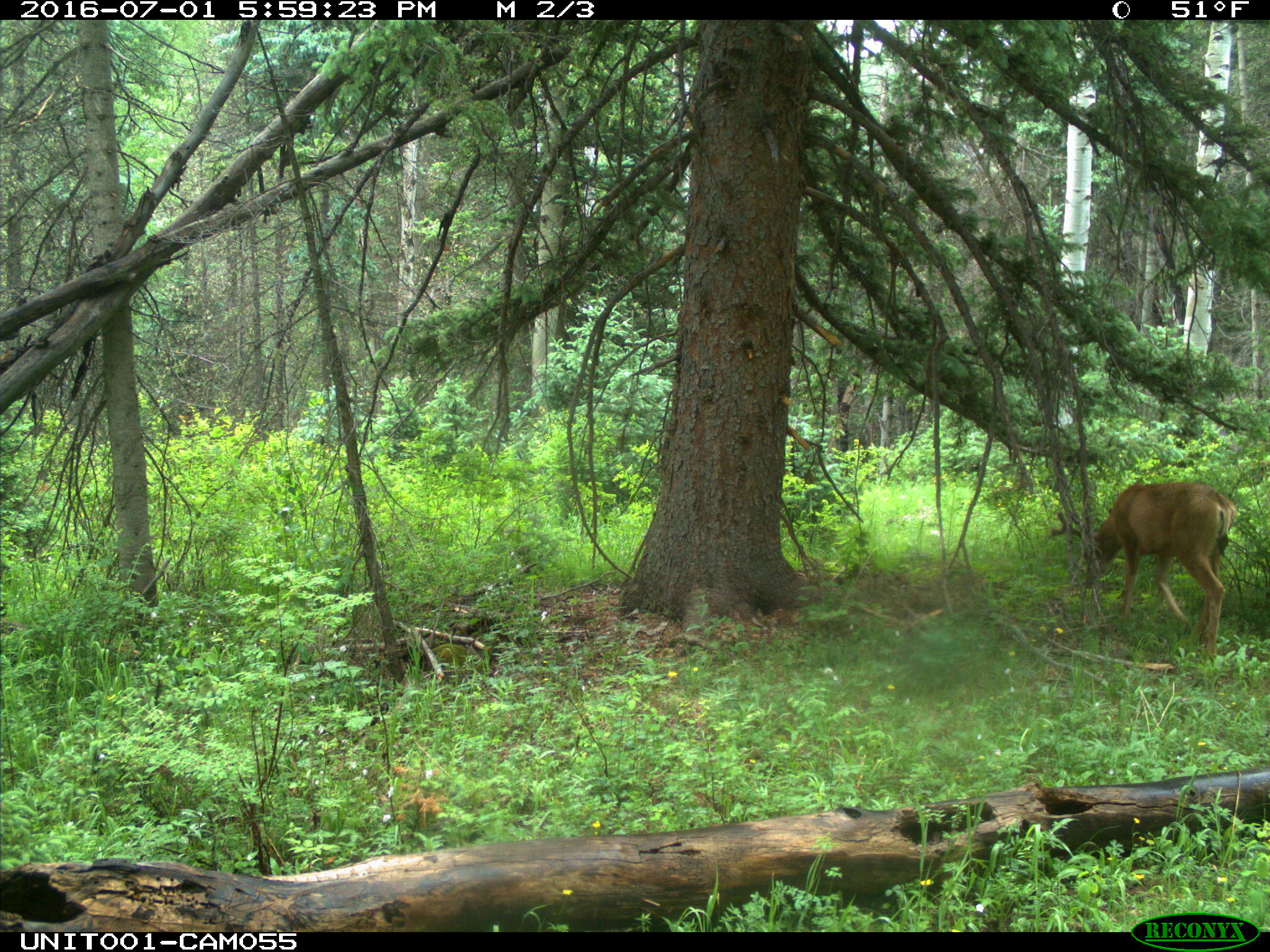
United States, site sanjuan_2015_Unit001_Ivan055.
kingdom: Animalia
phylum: Chordata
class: Mammalia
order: Artiodactyla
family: Cervidae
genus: Odocoileus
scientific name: Odocoileus hemionus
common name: mule deer